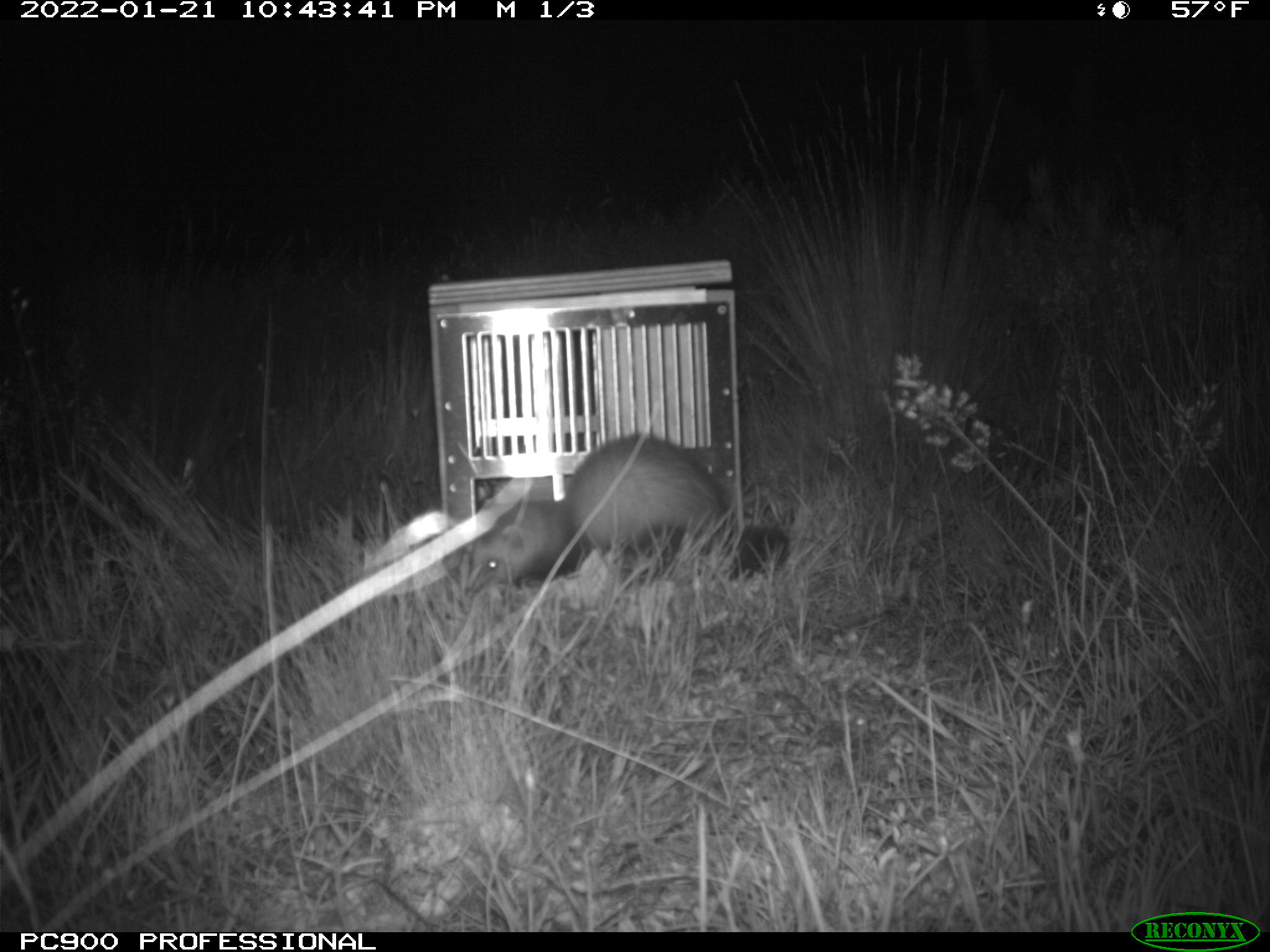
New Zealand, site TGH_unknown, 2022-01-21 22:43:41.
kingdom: Animalia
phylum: Chordata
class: Mammalia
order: Carnivora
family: Mustelidae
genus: Mustela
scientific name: Mustela furo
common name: ferret